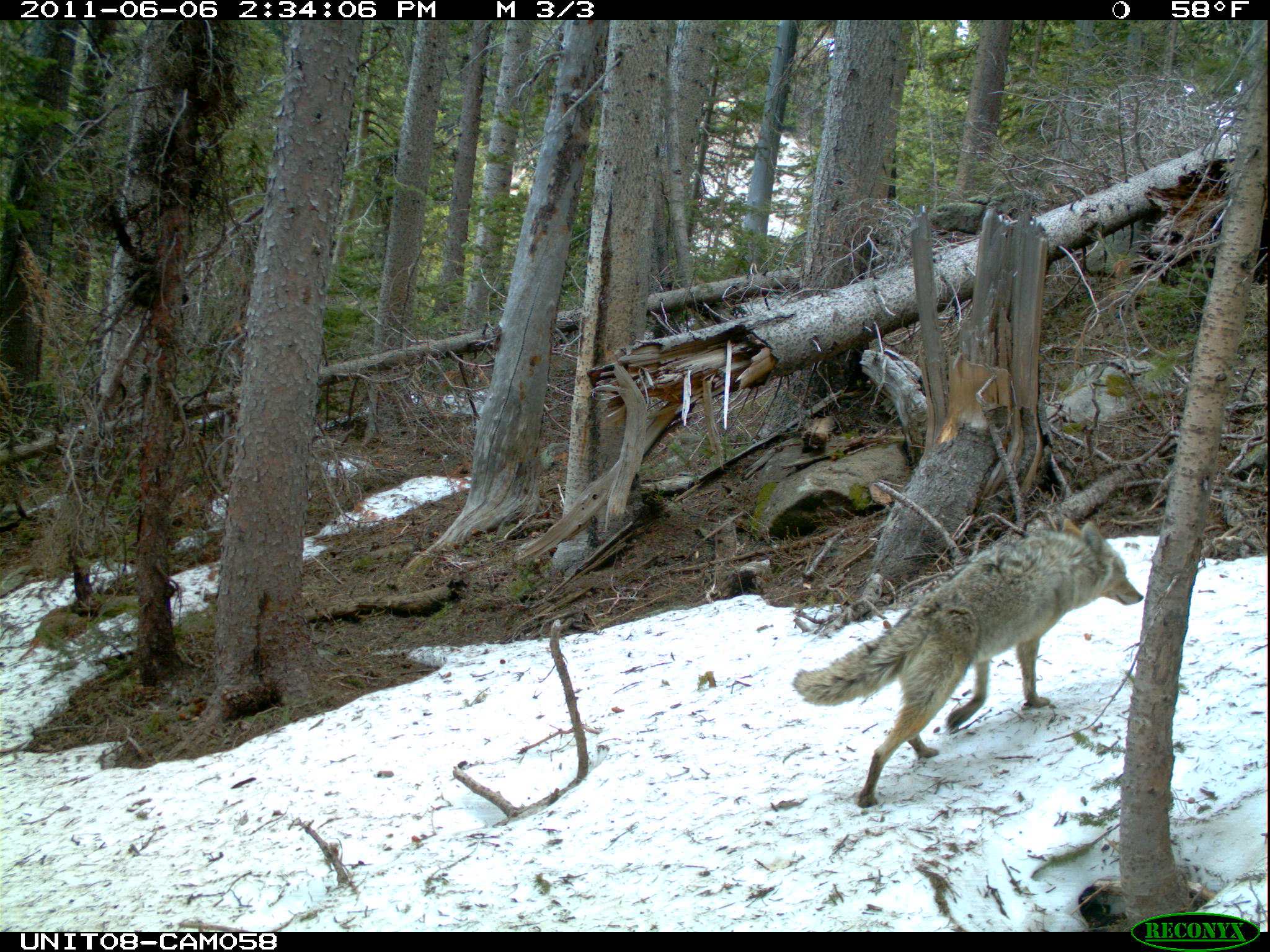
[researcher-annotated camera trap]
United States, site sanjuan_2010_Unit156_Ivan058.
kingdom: Animalia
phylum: Chordata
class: Mammalia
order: Carnivora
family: Canidae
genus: Canis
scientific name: Canis latrans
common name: coyote